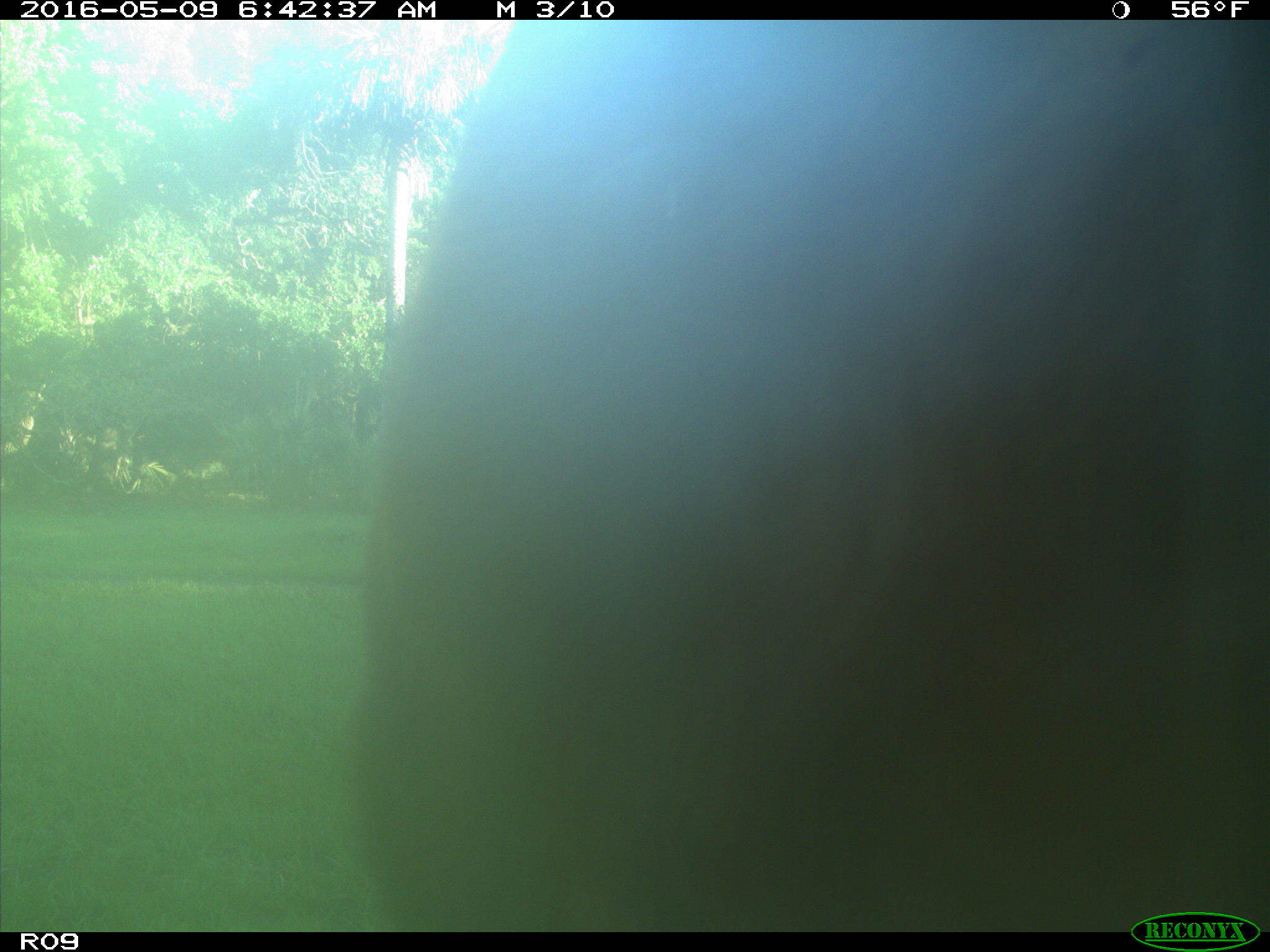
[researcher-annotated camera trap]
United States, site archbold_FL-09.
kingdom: Animalia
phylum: Chordata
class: Mammalia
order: Artiodactyla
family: Bovidae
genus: Bos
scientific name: Bos taurus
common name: domestic cow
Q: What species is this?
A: Bos taurus (domestic cow).